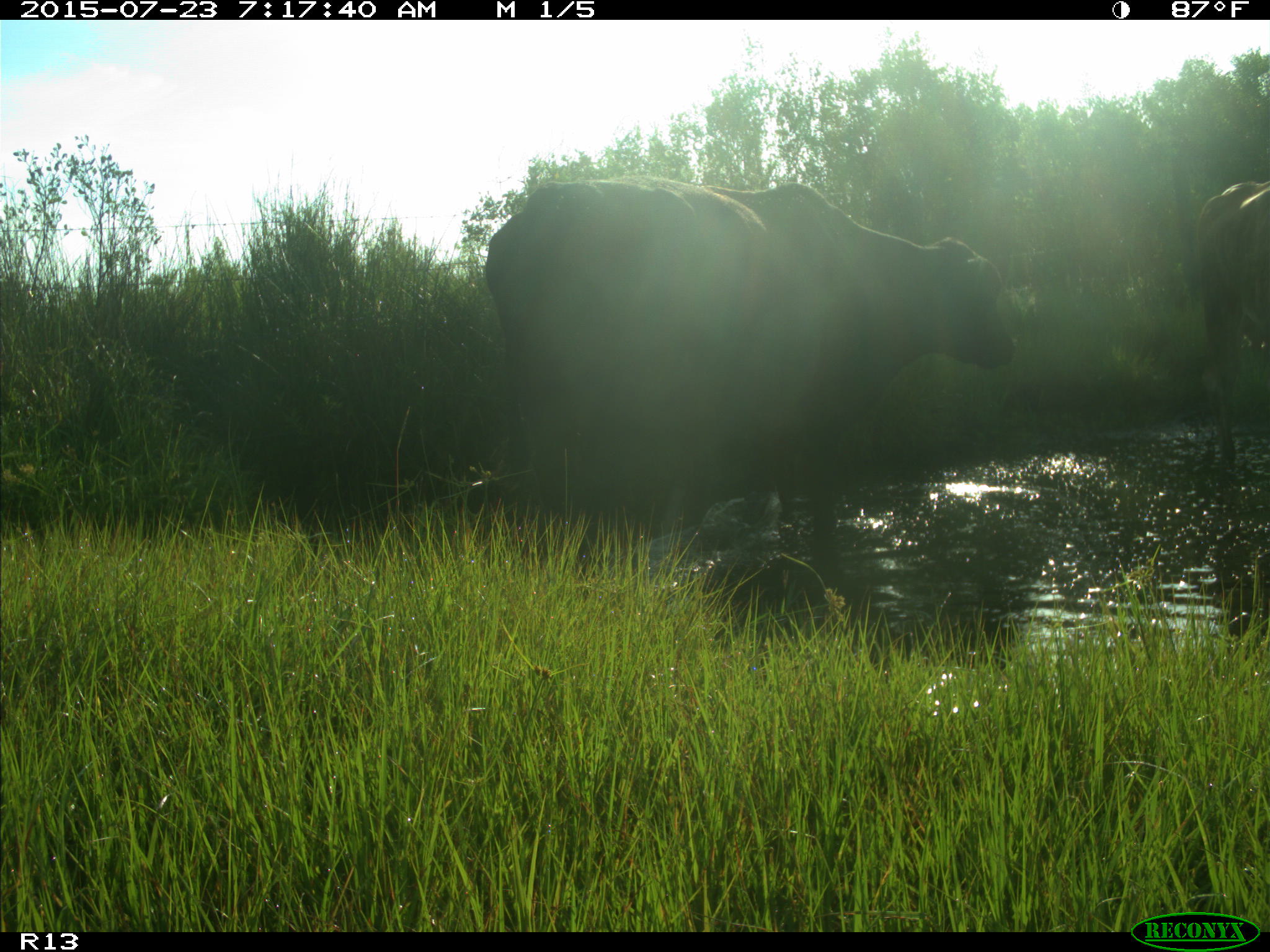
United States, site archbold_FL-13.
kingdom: Animalia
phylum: Chordata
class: Mammalia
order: Artiodactyla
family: Bovidae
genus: Bos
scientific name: Bos taurus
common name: domestic cow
Bos taurus (domestic cow).